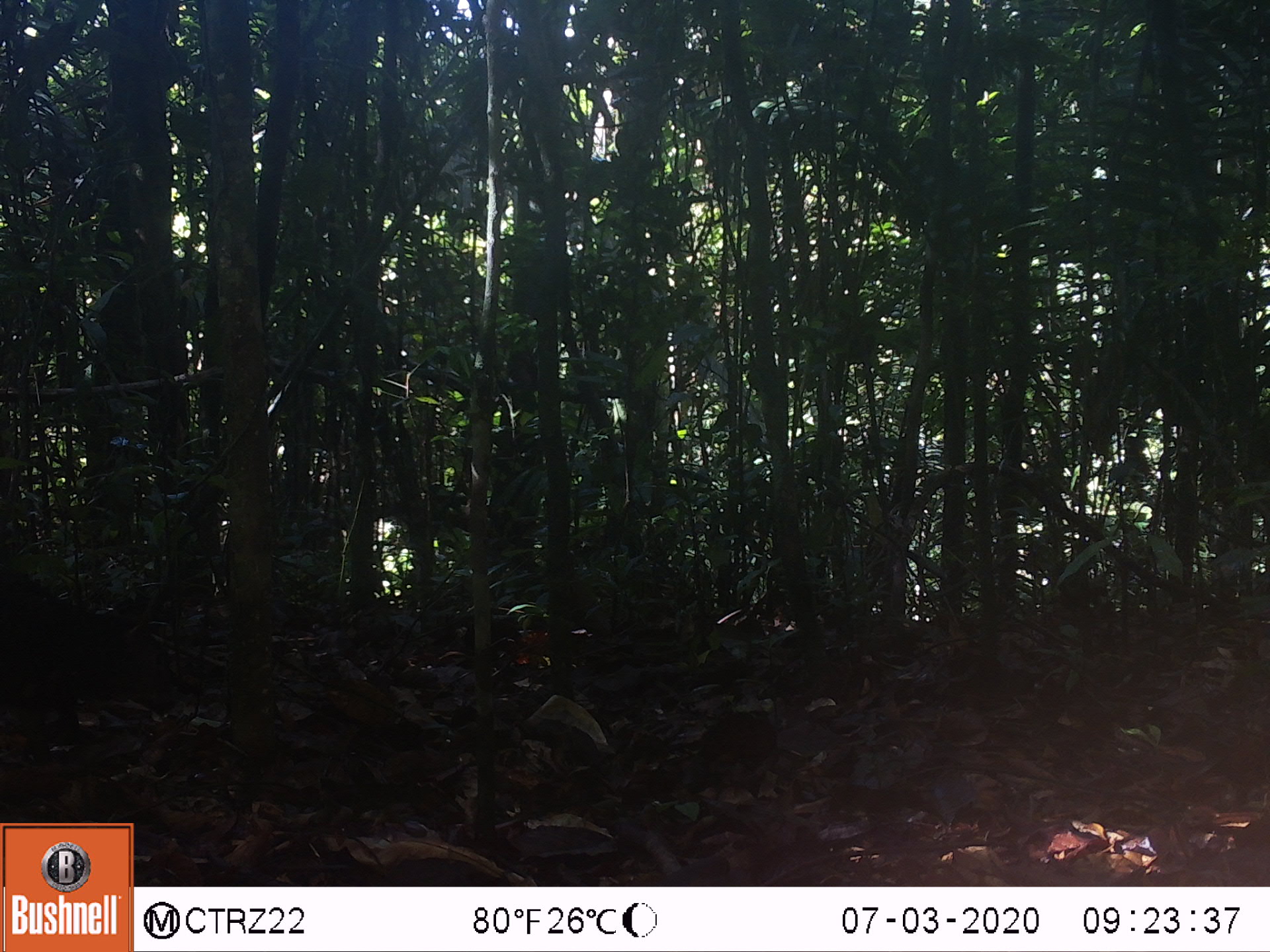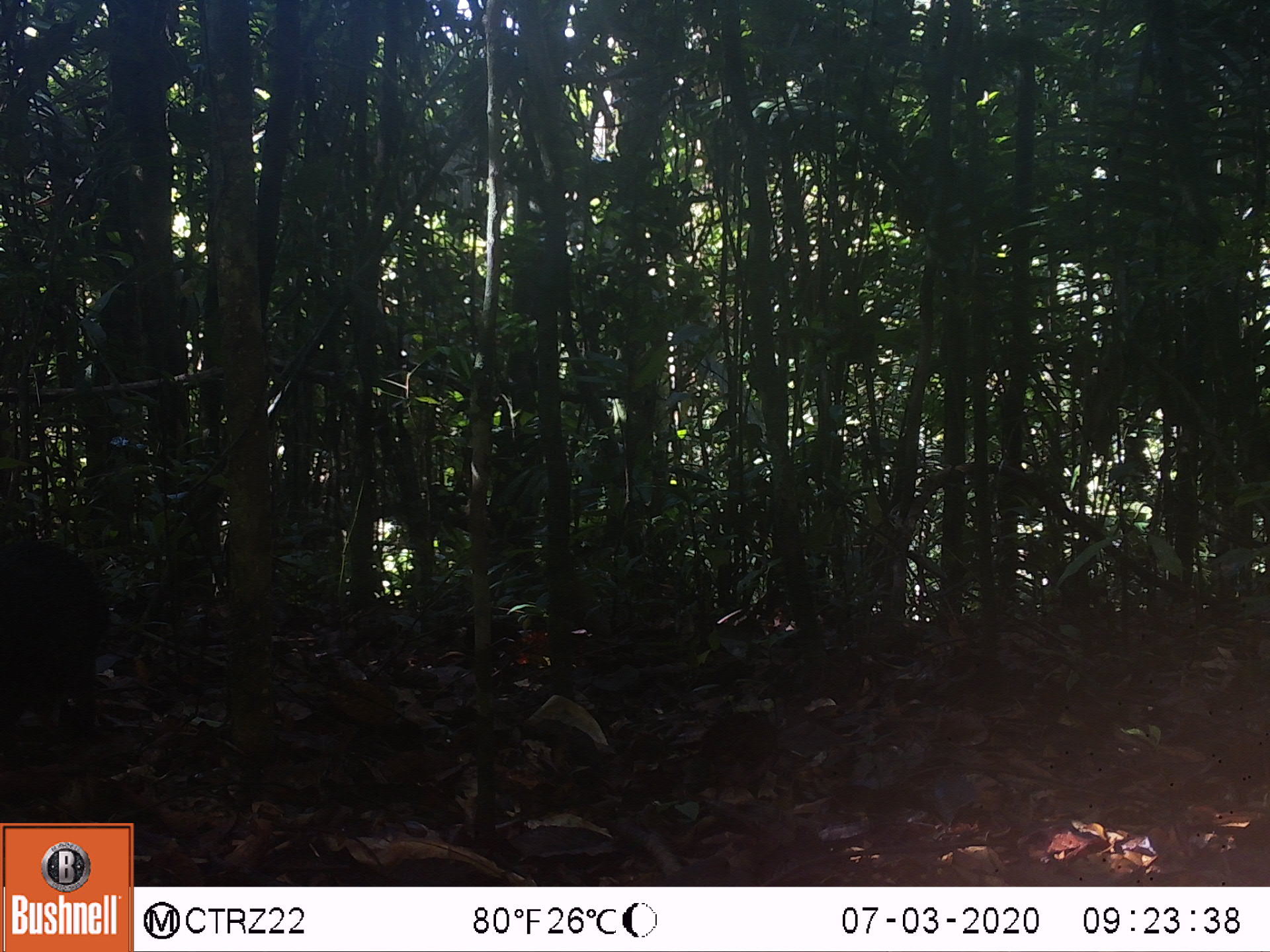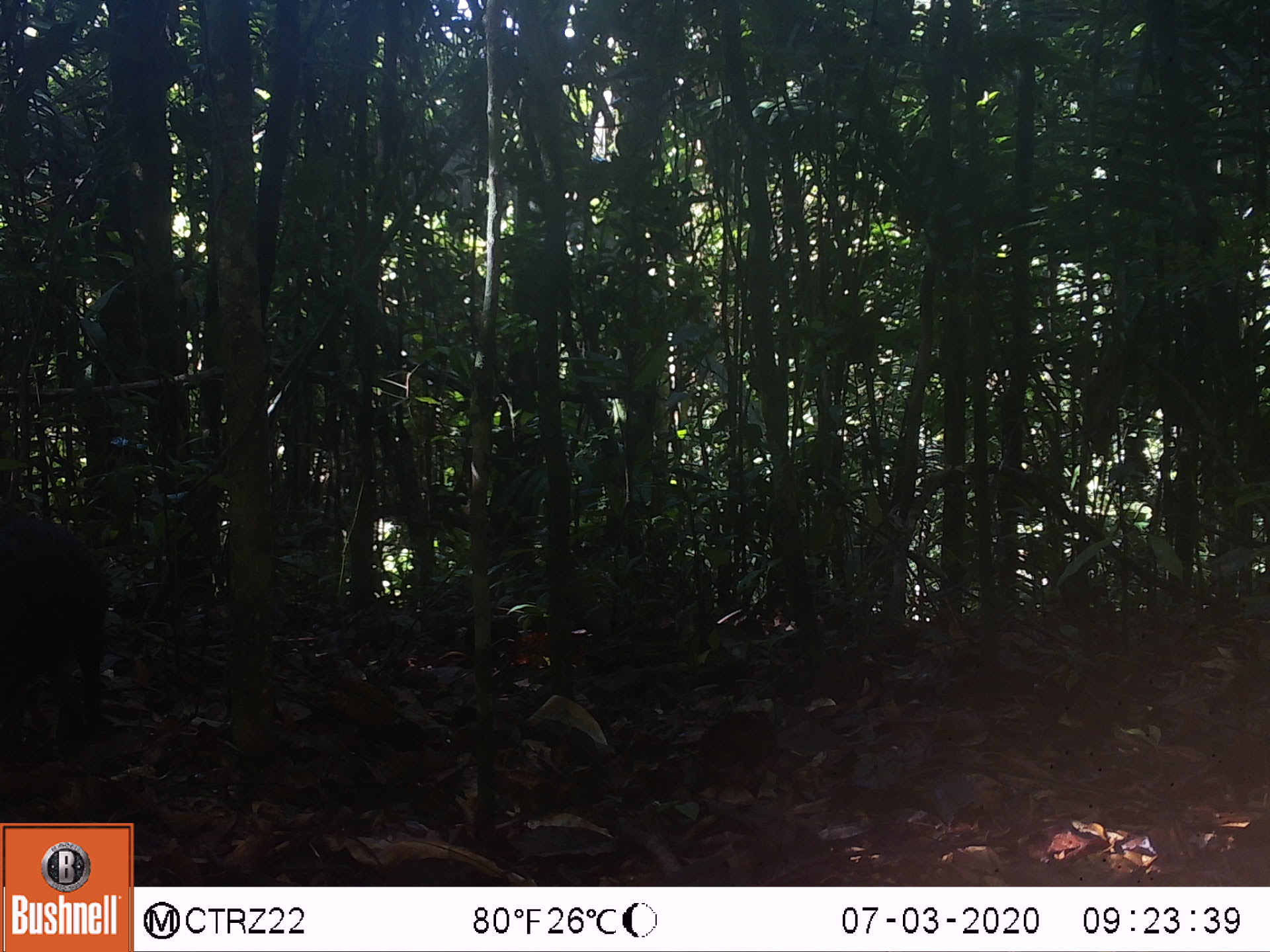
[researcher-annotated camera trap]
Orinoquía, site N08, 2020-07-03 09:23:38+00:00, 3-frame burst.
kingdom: Animalia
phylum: Chordata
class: Mammalia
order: Rodentia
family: Dasyproctidae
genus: Dasyprocta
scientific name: Dasyprocta fuliginosa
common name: black agouti